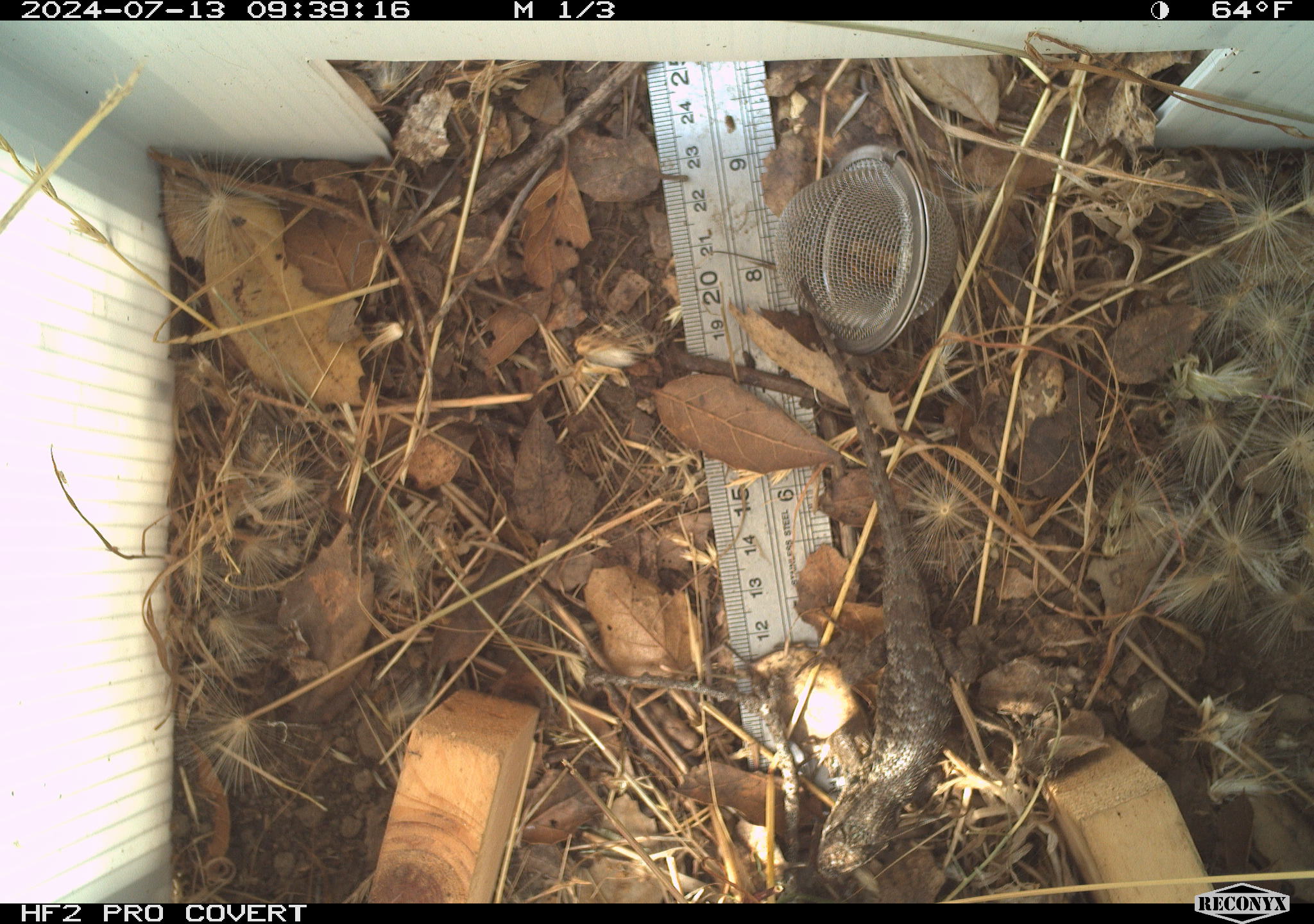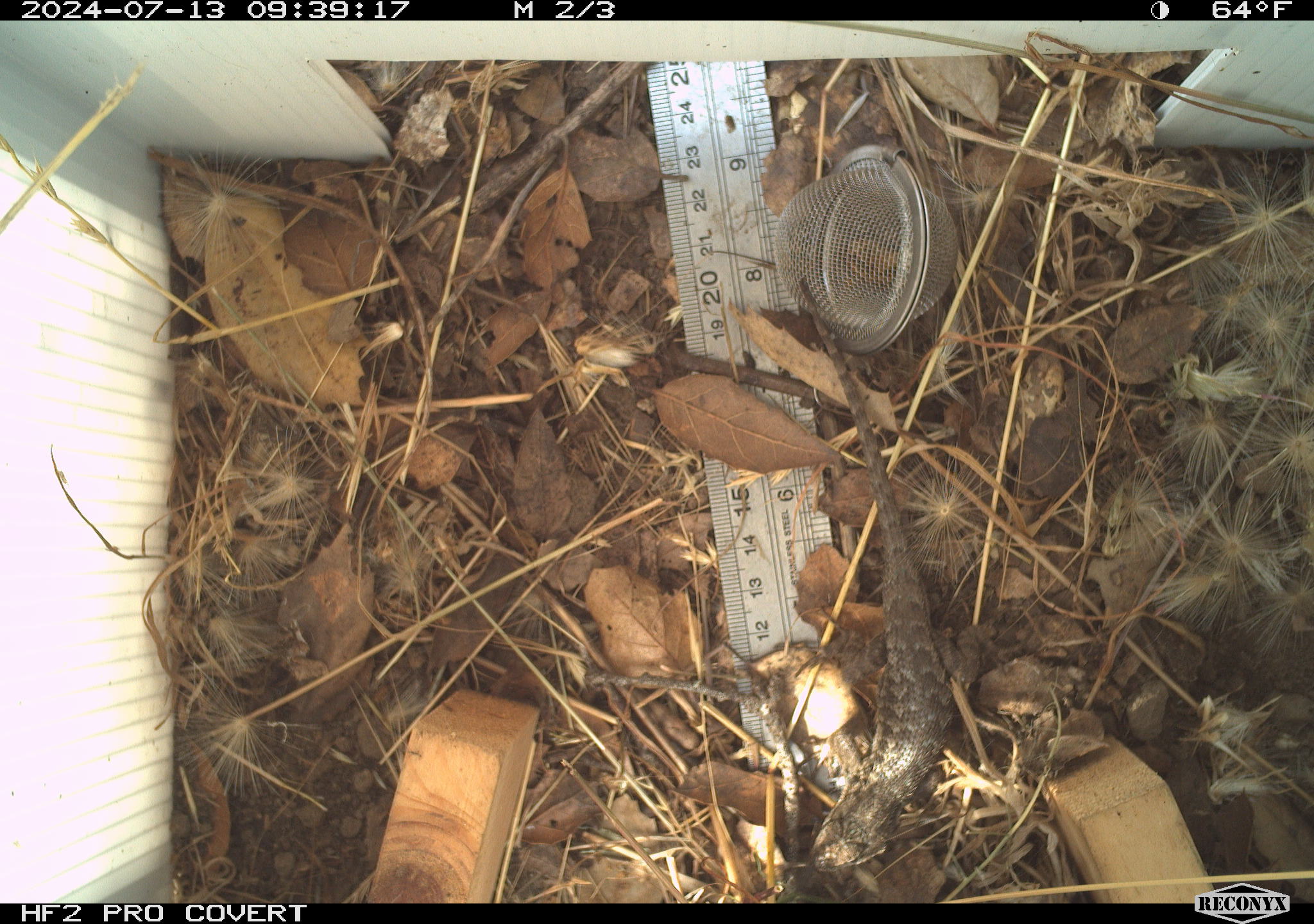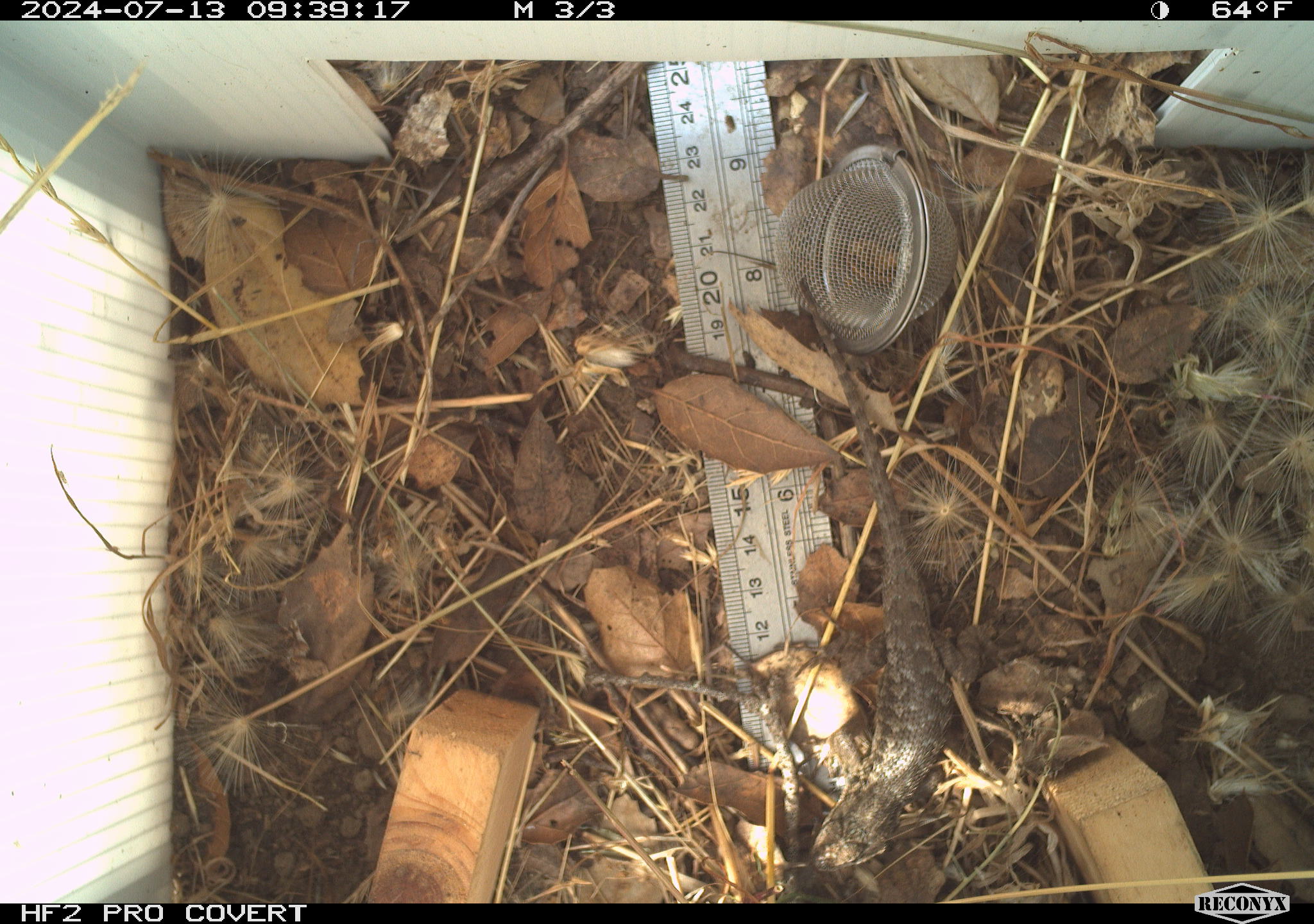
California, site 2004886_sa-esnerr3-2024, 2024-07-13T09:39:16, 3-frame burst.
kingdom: Animalia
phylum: Chordata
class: Reptilia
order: Squamata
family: Phrynosomatidae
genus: Sceloporus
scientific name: Sceloporus occidentalis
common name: western fence lizard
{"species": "western fence lizard (Sceloporus occidentalis)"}